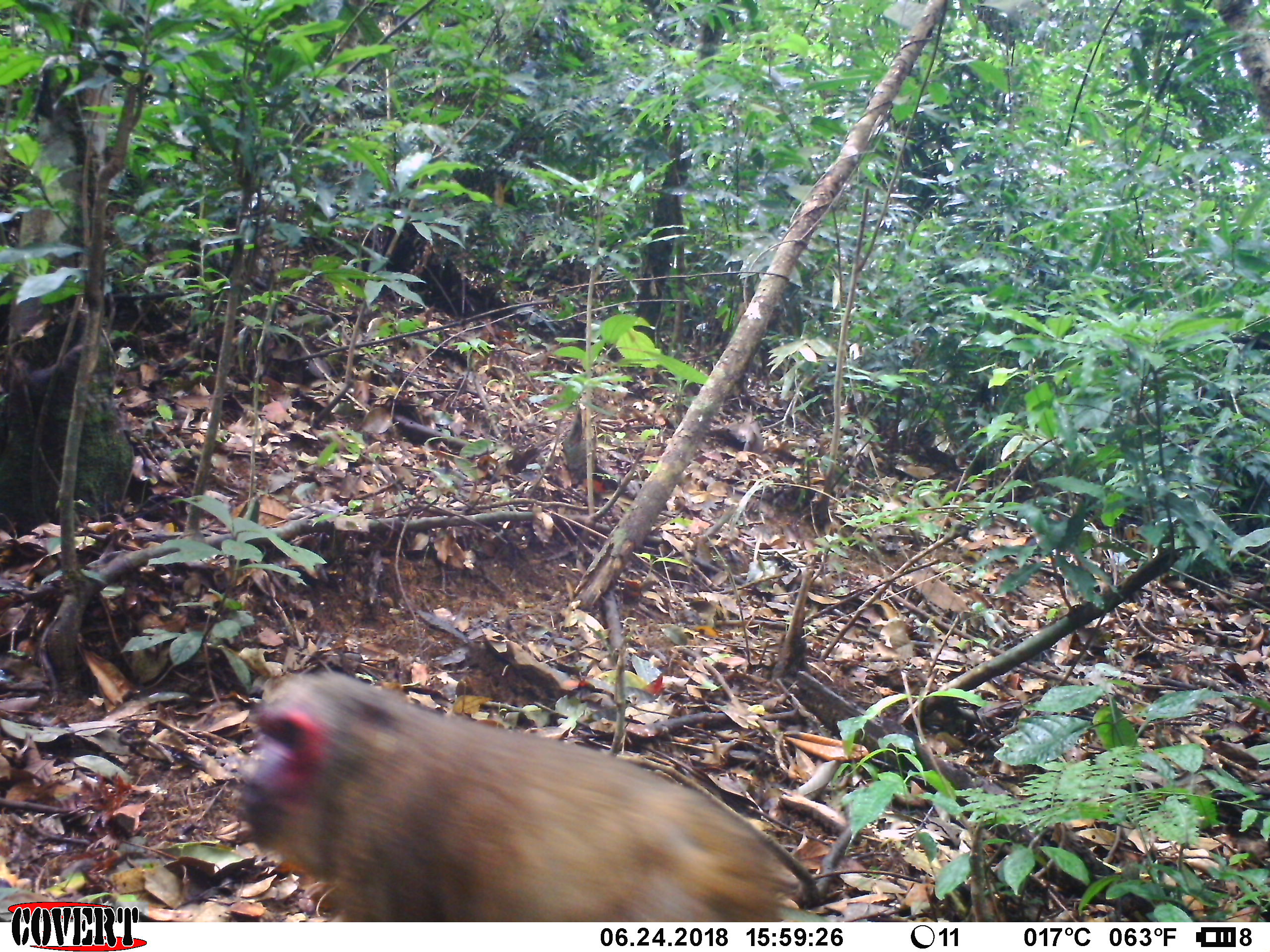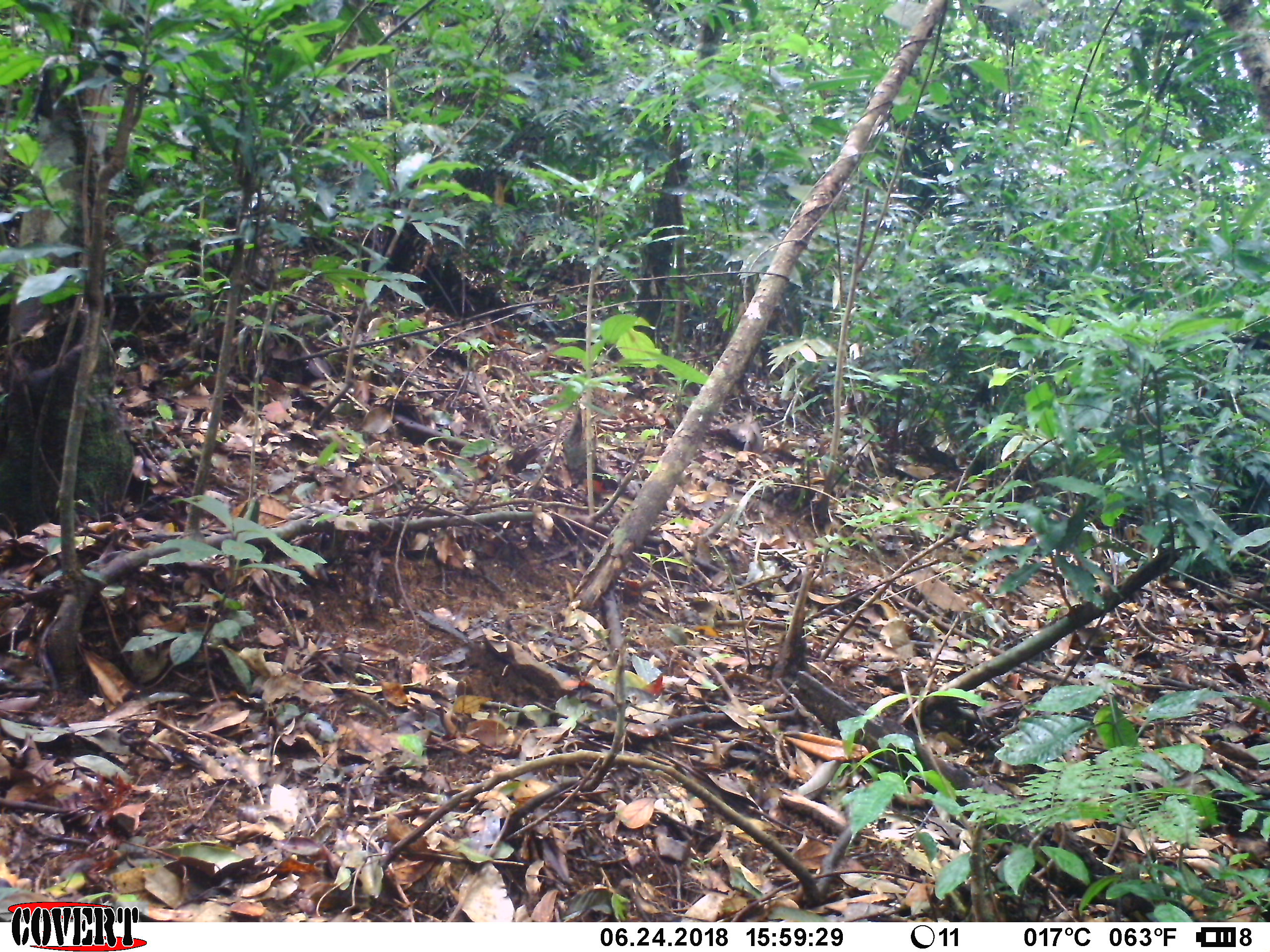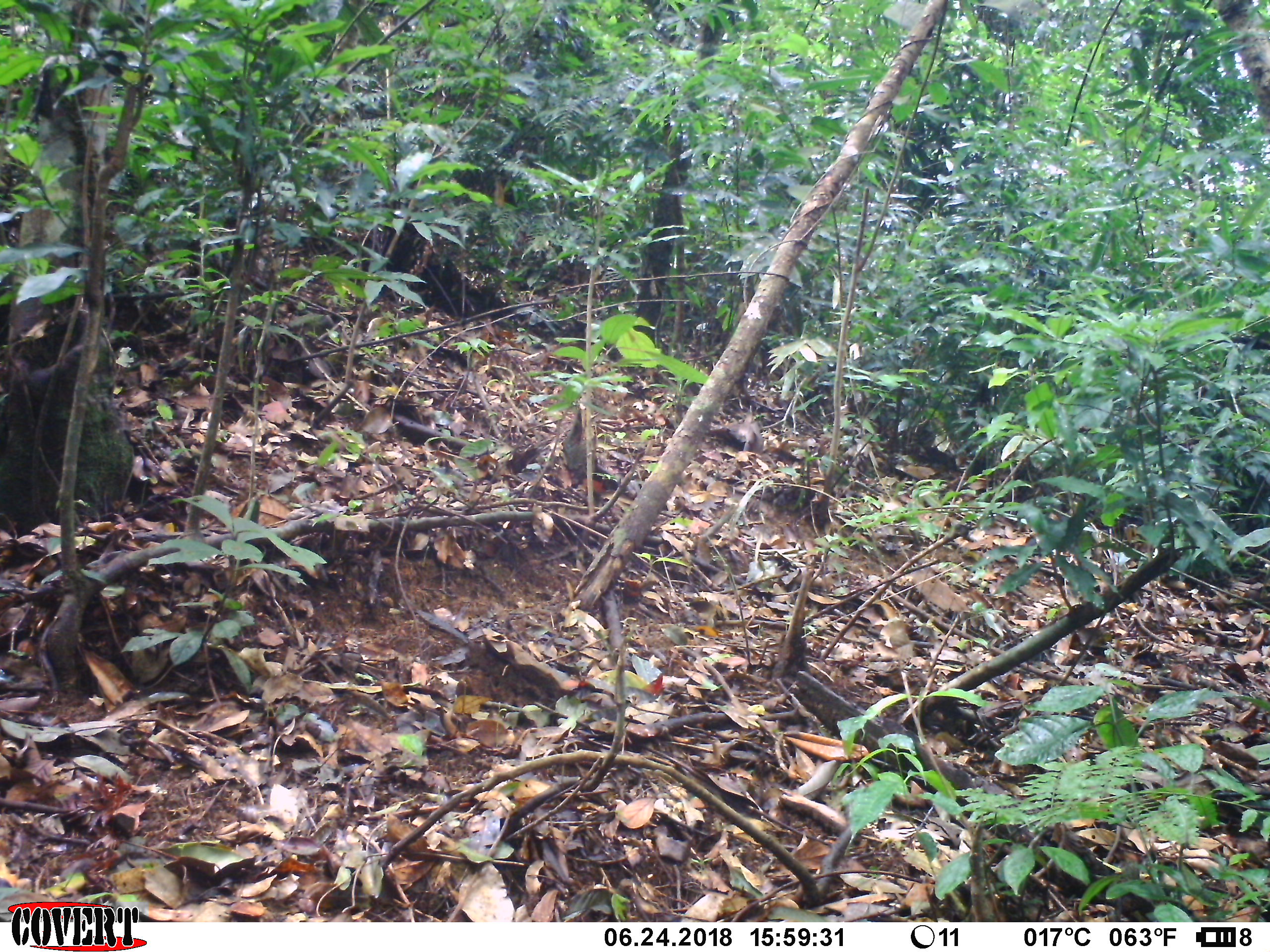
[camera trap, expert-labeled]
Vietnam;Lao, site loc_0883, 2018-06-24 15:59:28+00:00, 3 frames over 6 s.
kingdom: Animalia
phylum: Chordata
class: Mammalia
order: Primates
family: Cercopithecidae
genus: Macaca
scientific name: Macaca arctoides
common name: stump-tailed macaque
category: stump tailed macaque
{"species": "stump tailed macaque (stump-tailed macaque) (Macaca arctoides)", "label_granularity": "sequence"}